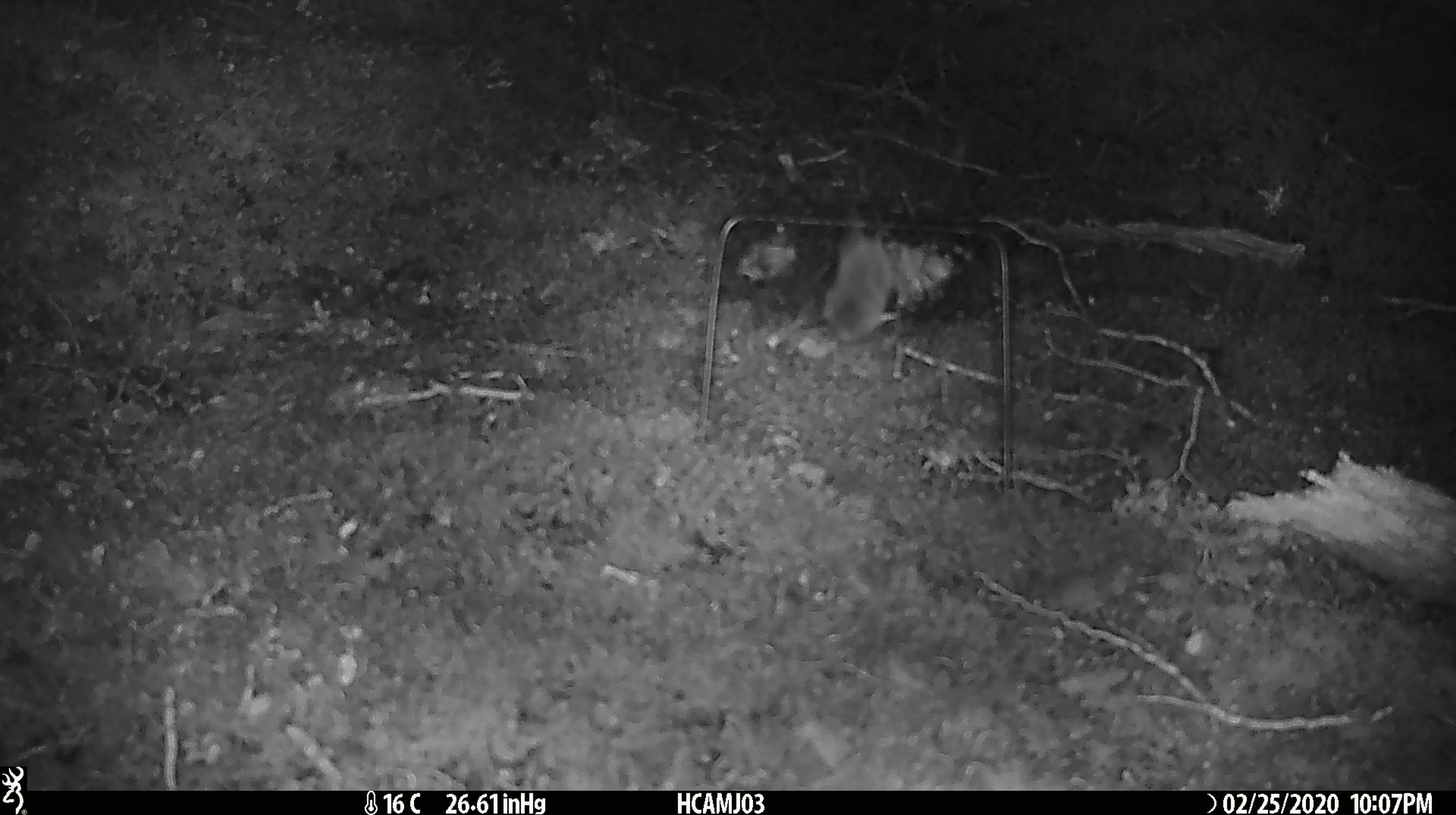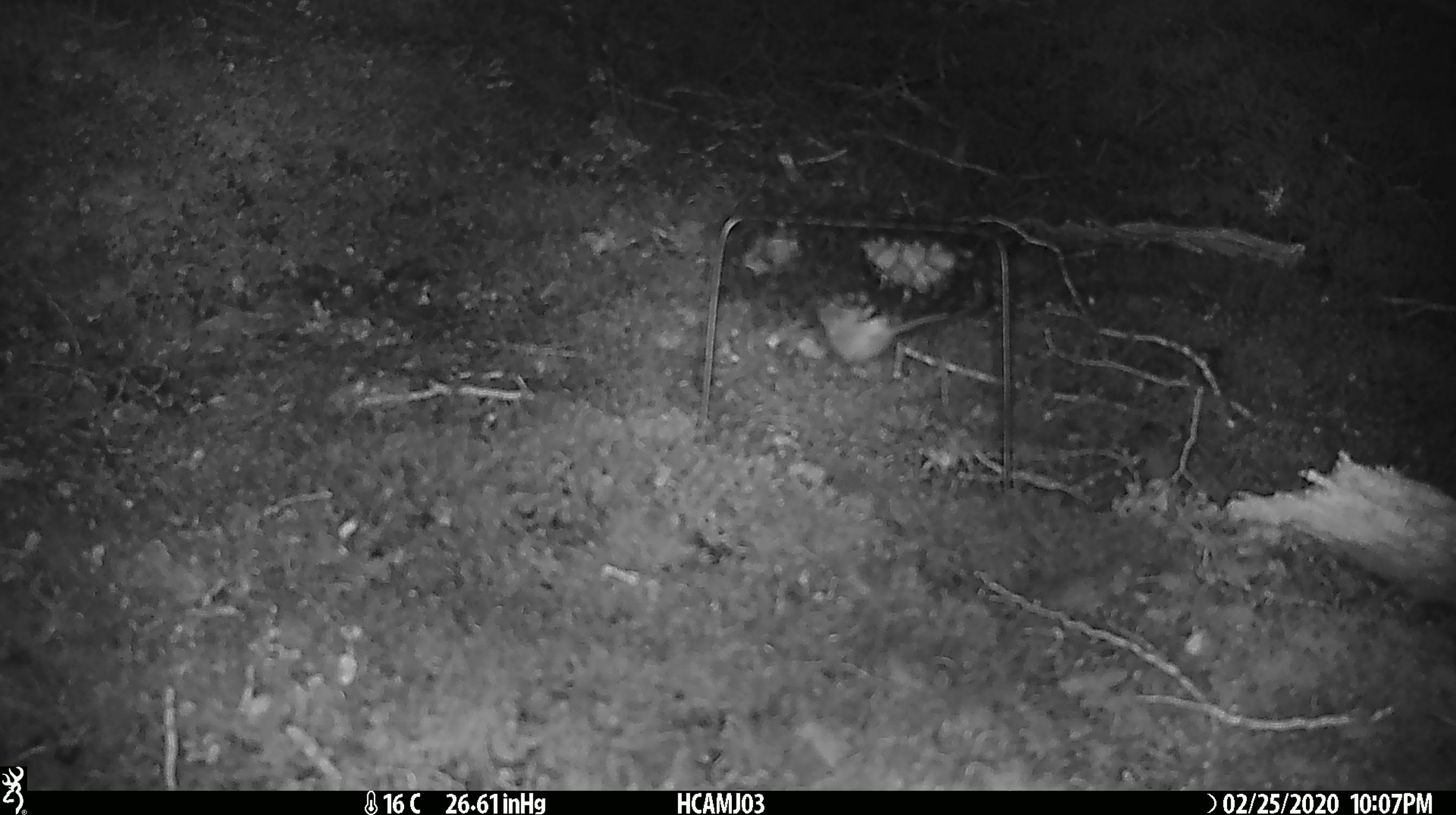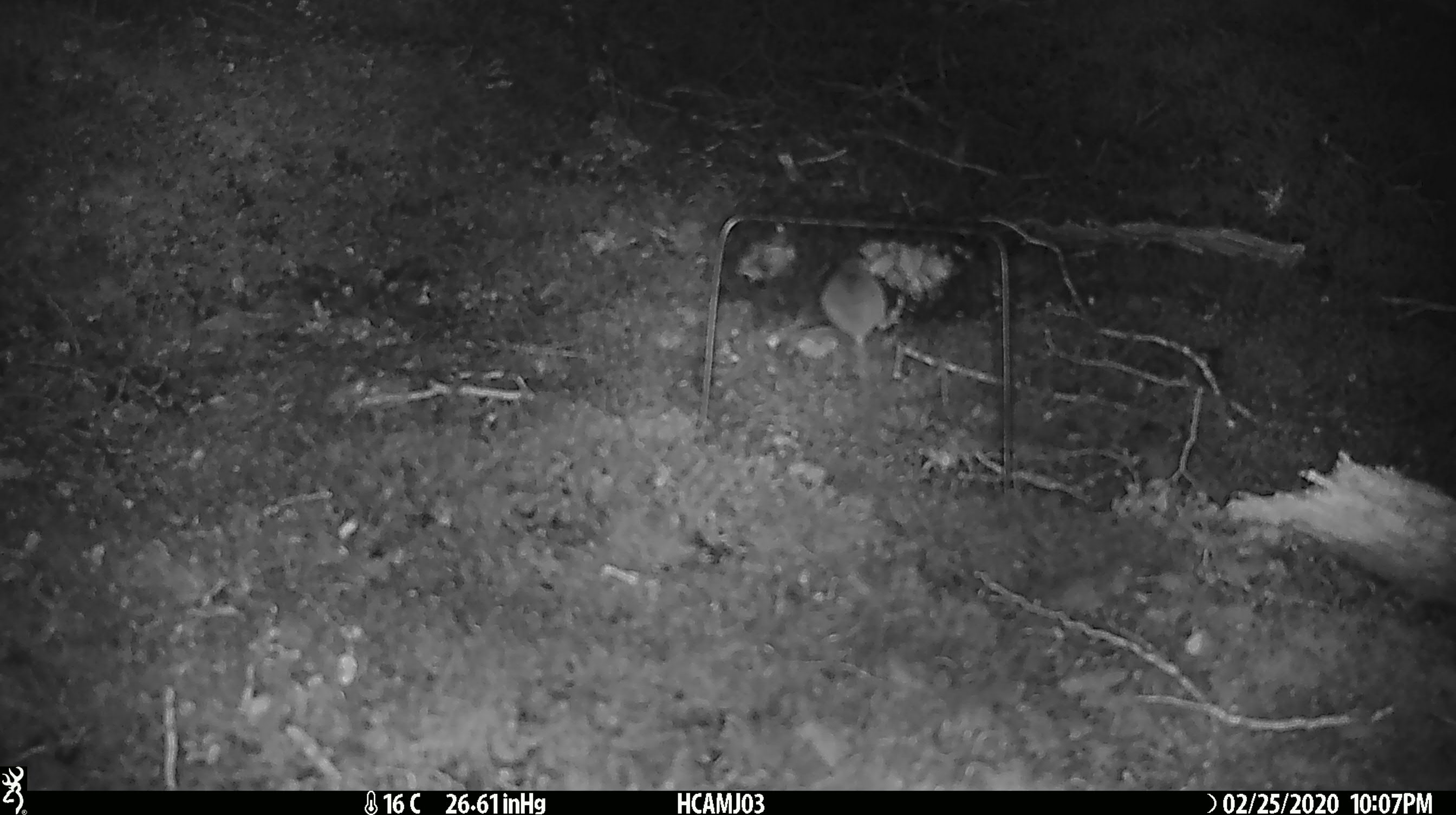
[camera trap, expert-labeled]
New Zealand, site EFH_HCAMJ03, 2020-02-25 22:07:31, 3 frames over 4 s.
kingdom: Animalia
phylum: Chordata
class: Mammalia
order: Rodentia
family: Muridae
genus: Mus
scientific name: Mus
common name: mouse